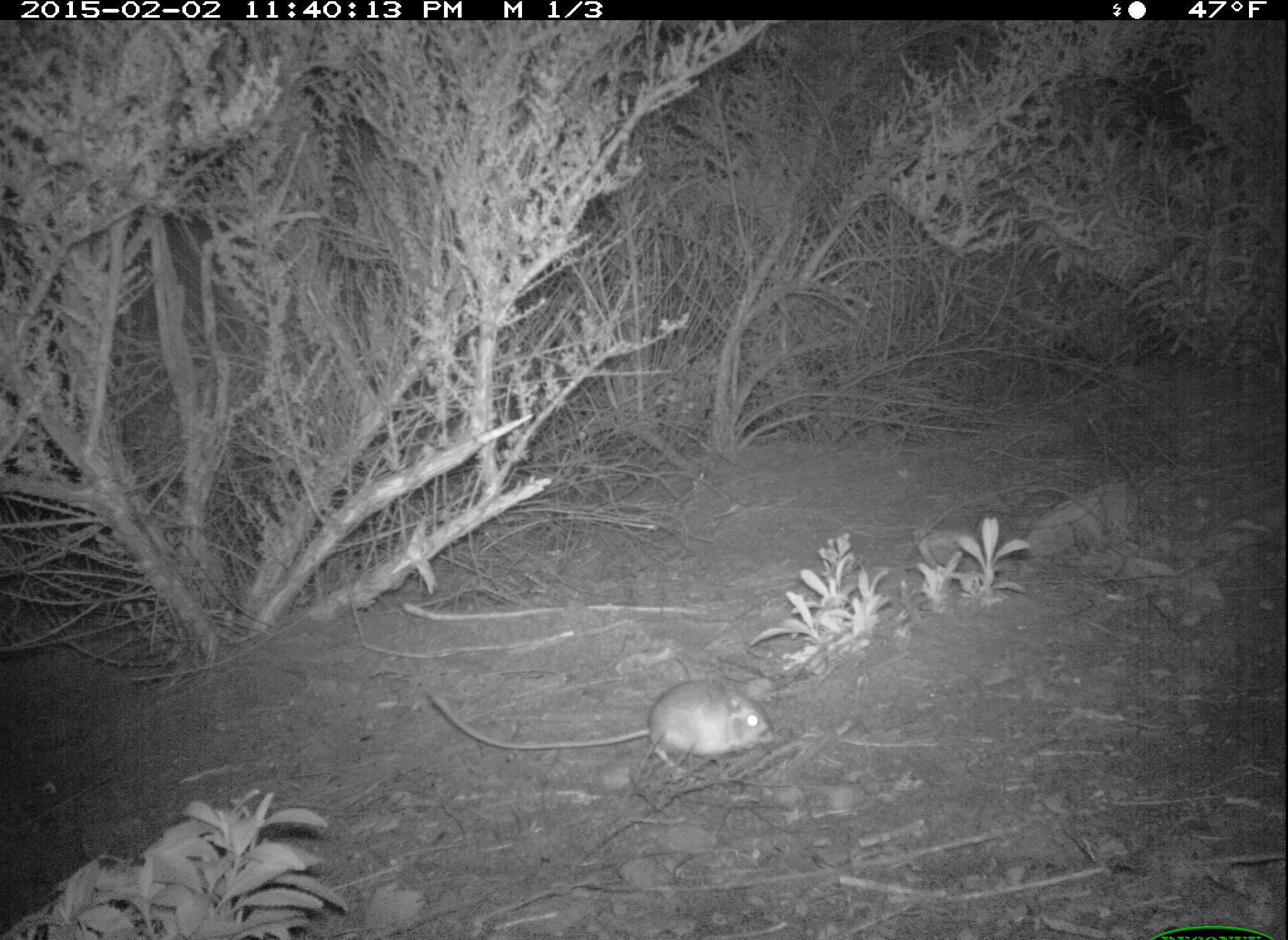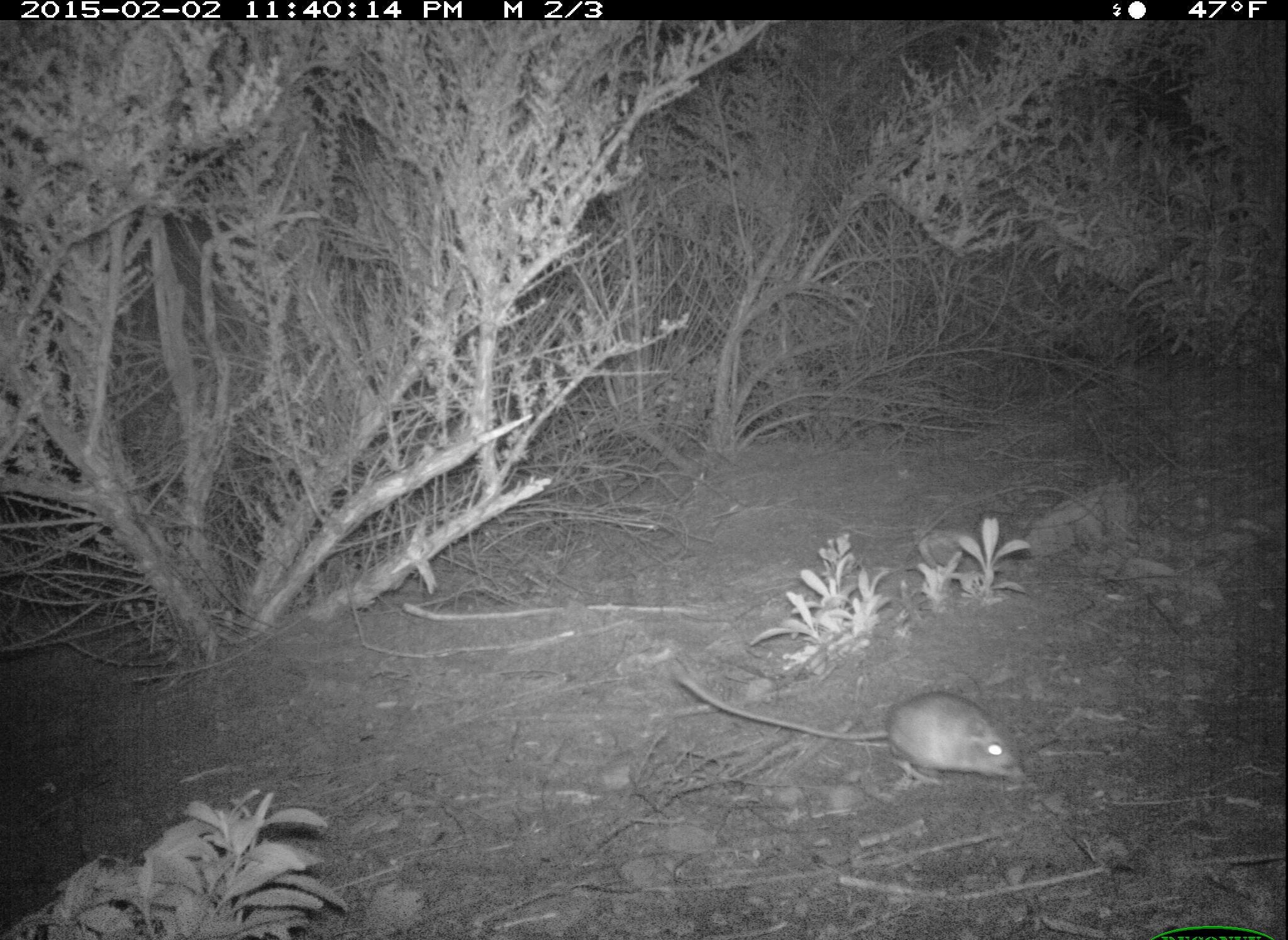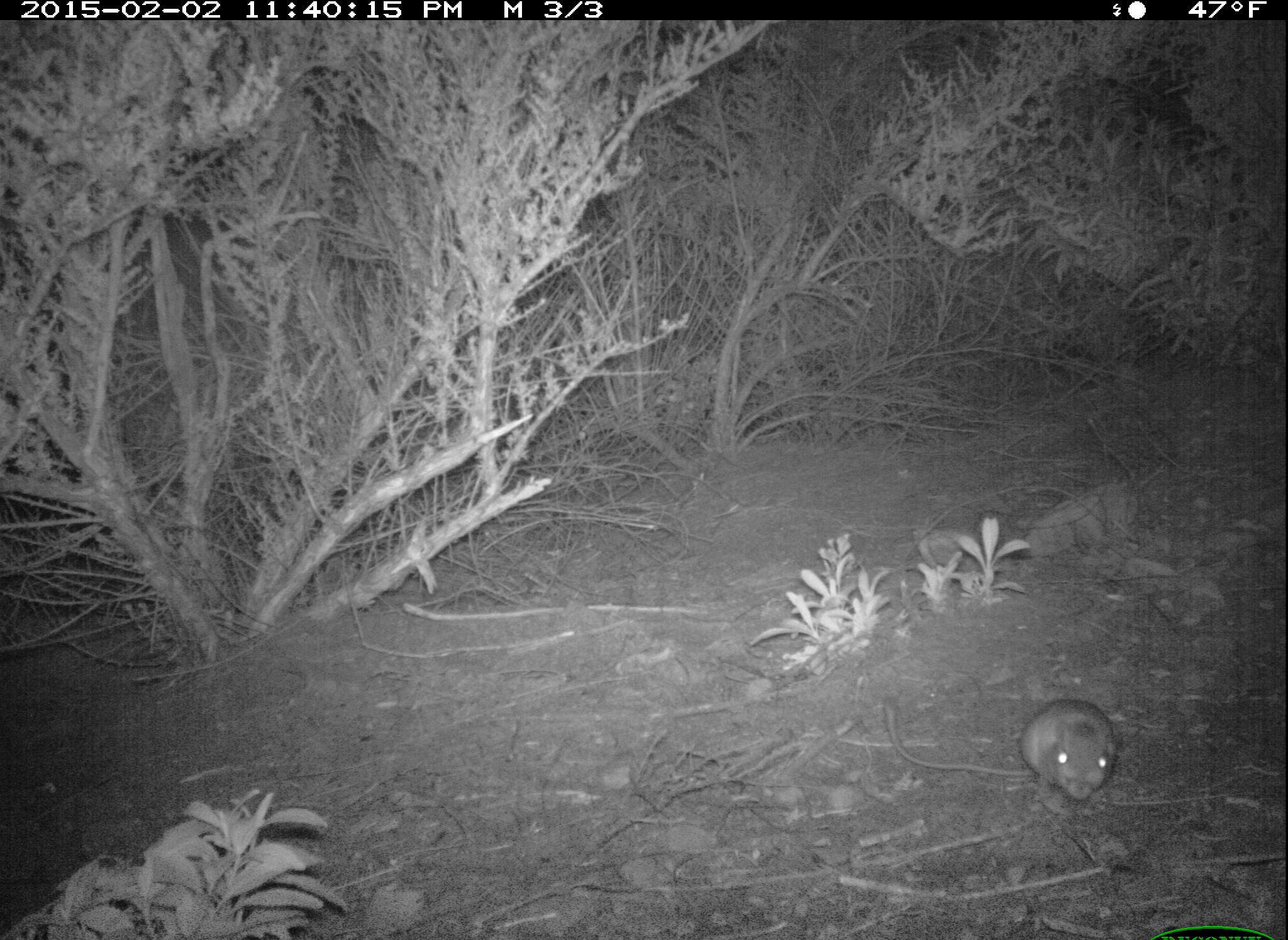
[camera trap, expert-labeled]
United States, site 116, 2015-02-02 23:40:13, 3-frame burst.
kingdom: Animalia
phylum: Chordata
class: Mammalia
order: Rodentia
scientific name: Rodentia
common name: rodent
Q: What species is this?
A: Rodent (Rodentia).